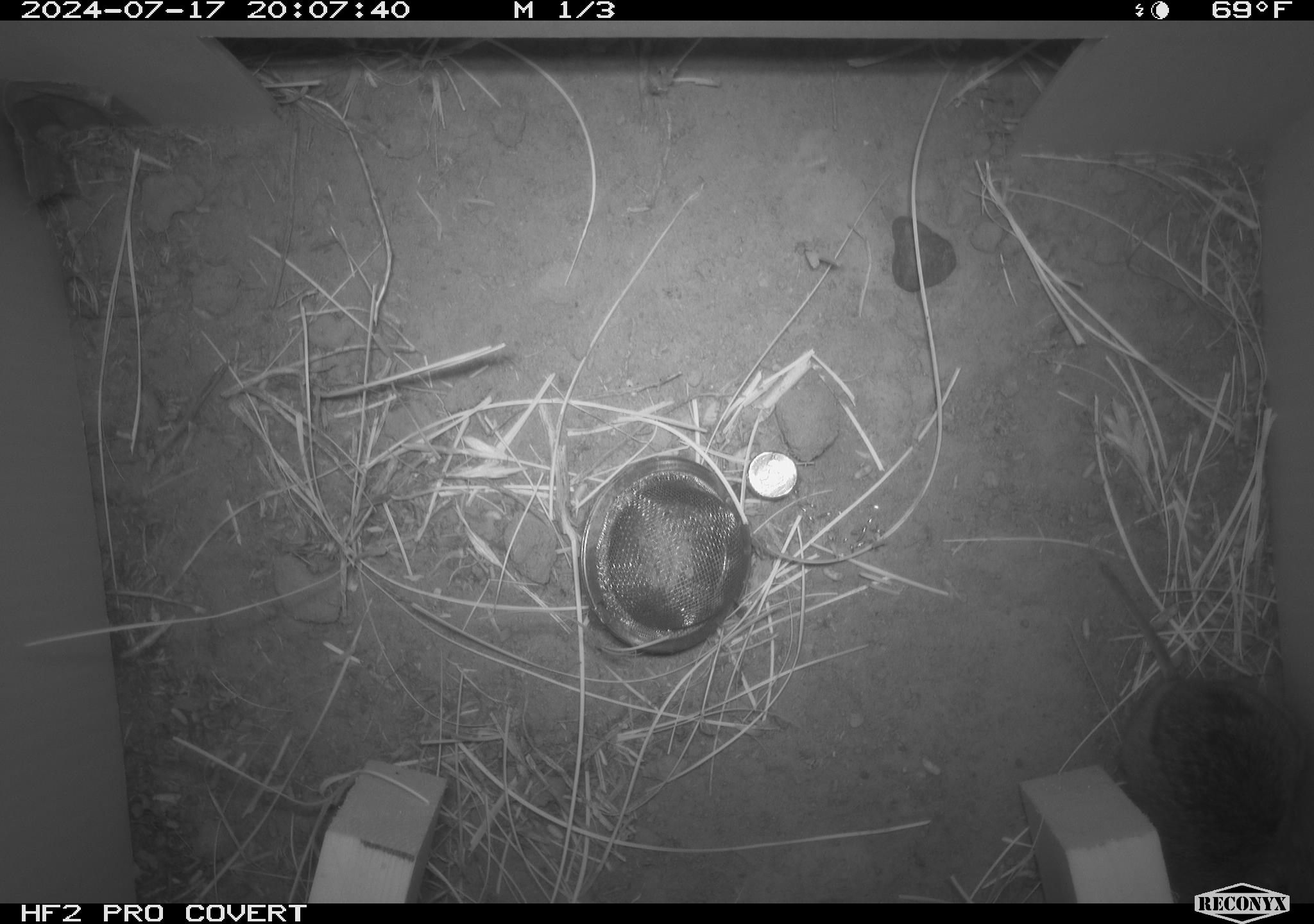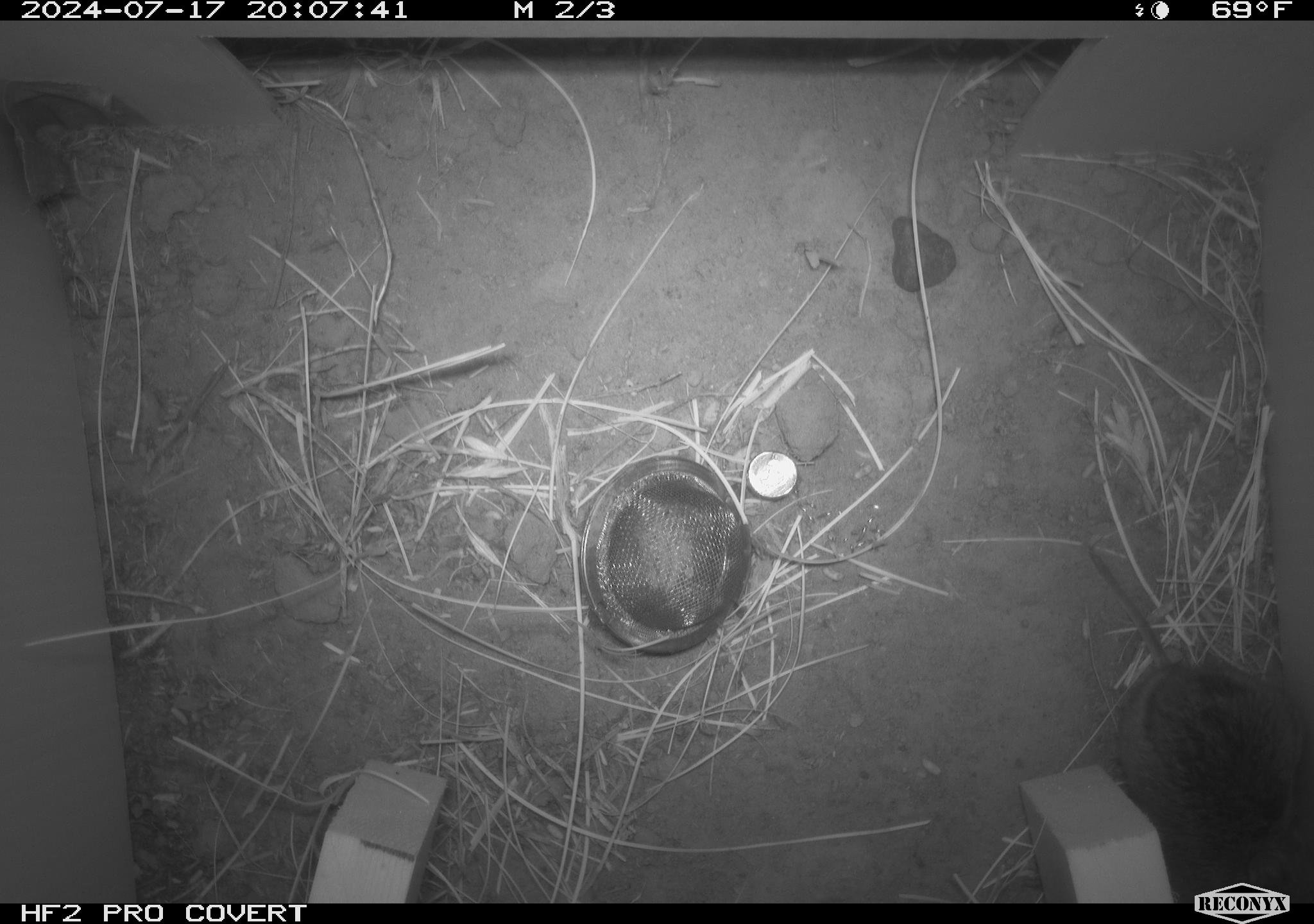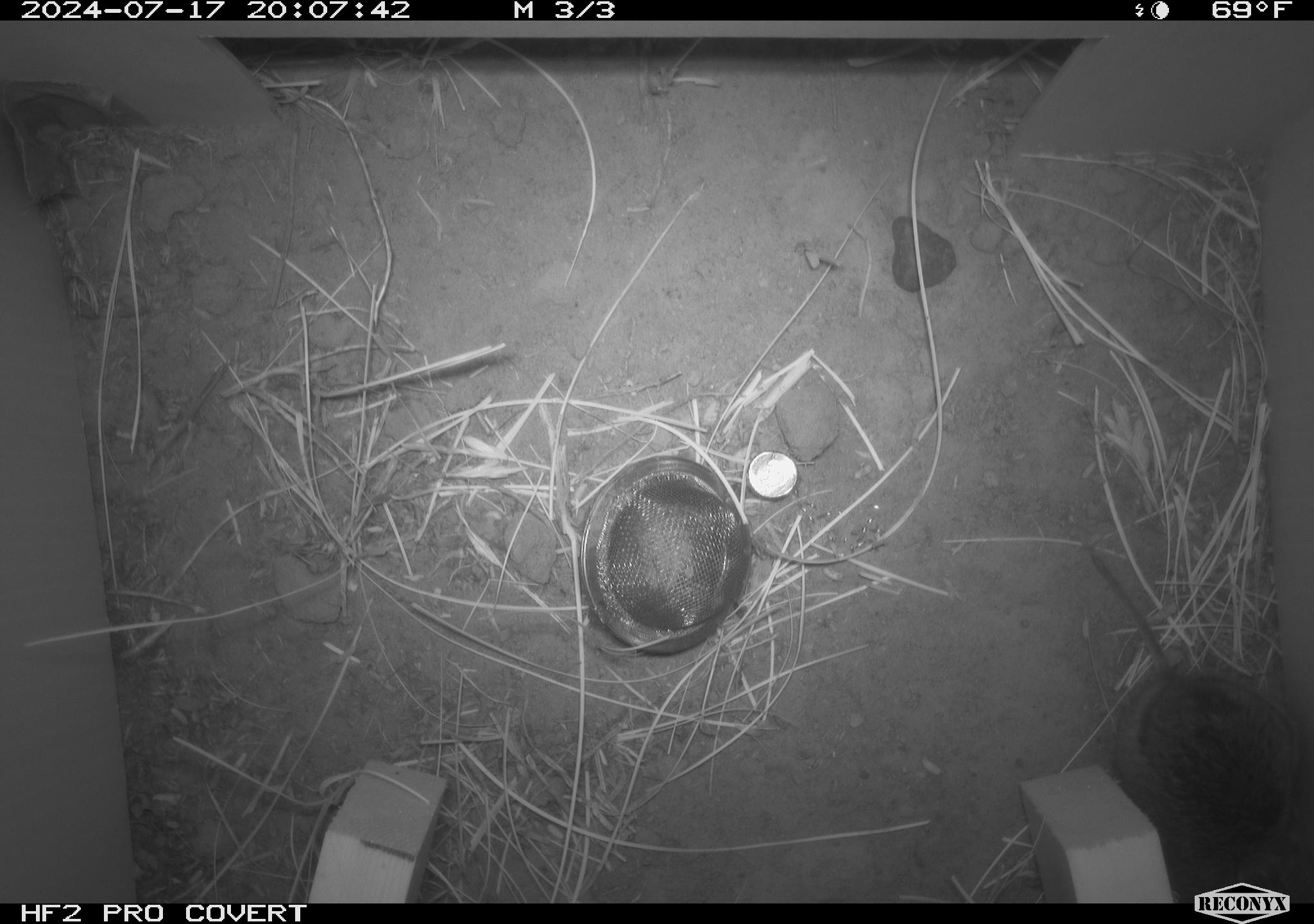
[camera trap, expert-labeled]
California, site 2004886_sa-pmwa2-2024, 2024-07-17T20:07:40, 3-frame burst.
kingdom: Animalia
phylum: Chordata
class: Mammalia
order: Rodentia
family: Cricetidae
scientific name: Arvicolinae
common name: voles, lemmings, and muskrats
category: arvicolinae subfamily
Arvicolinae subfamily (voles, lemmings, and muskrats) (Arvicolinae).